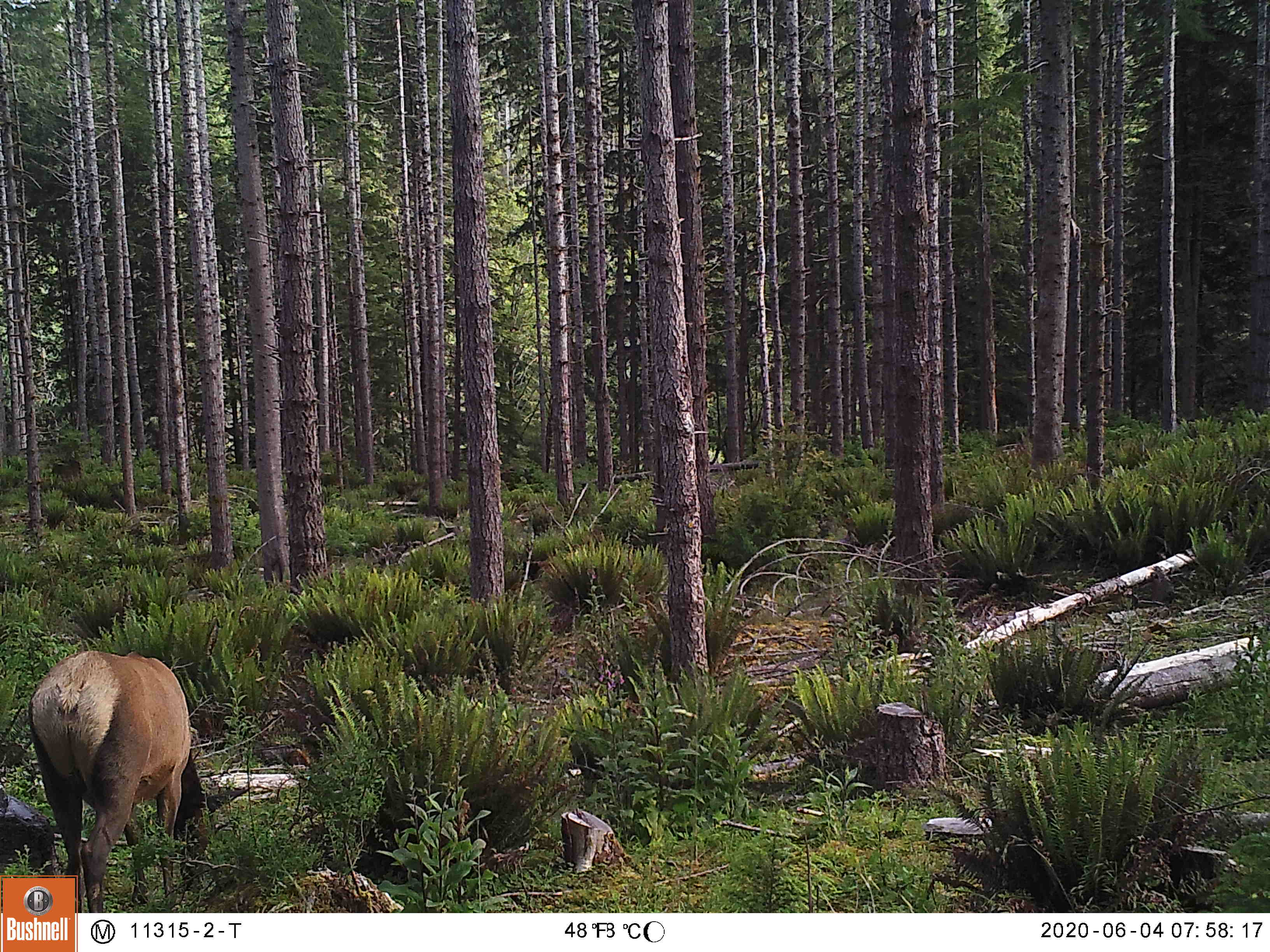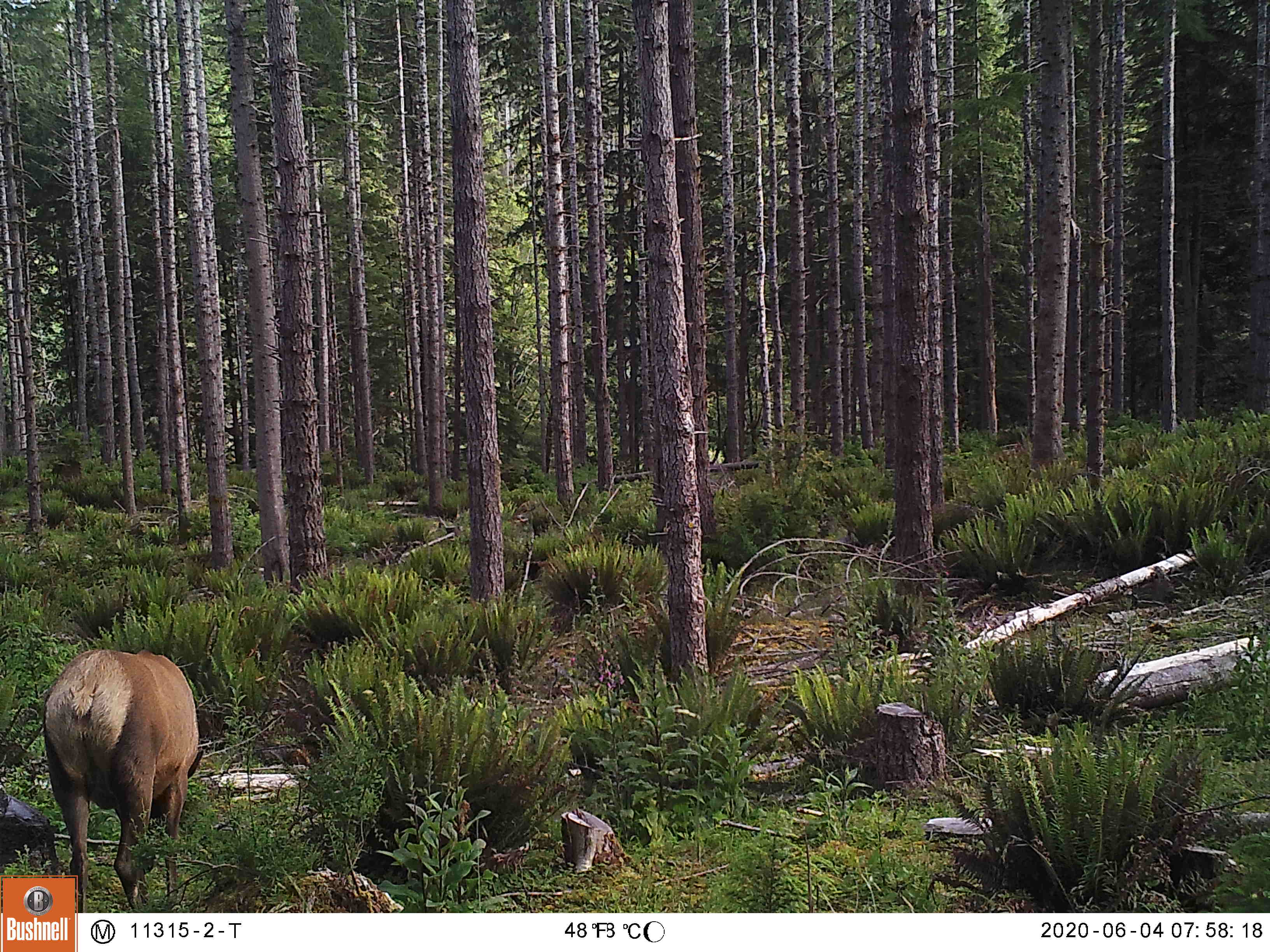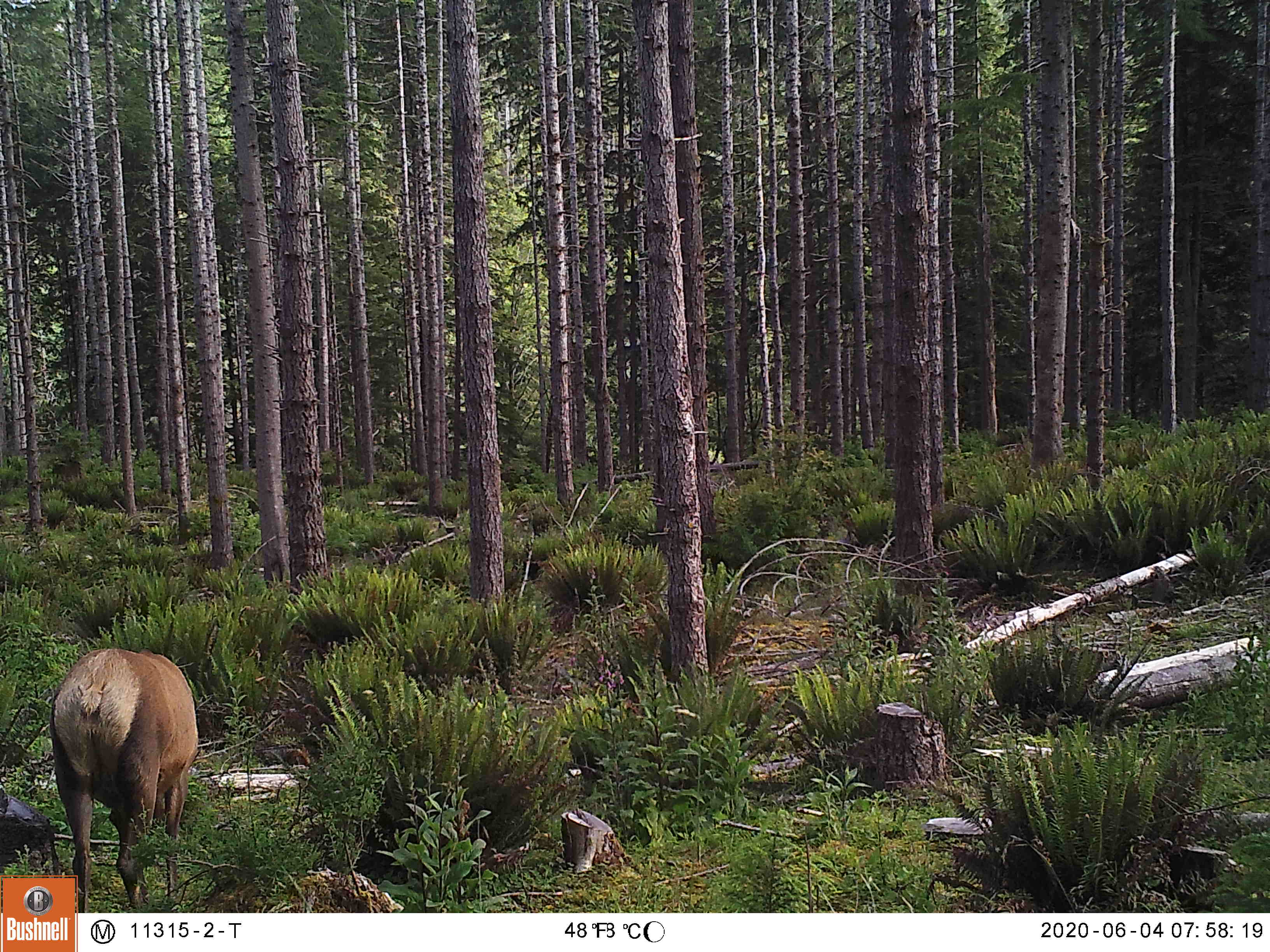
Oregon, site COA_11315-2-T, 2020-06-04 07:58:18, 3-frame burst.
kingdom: Animalia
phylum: Chordata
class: Mammalia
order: Artiodactyla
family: Cervidae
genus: Cervus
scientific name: Cervus canadensis roosevelti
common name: roosevelt elk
Roosevelt elk (Cervus canadensis roosevelti).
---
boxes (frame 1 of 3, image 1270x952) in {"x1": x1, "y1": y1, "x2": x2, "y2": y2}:
roosevelt elk: {"x1": 18, "y1": 637, "x2": 256, "y2": 869}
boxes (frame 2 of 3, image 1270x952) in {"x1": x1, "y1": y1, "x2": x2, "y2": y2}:
roosevelt elk: {"x1": 36, "y1": 639, "x2": 207, "y2": 865}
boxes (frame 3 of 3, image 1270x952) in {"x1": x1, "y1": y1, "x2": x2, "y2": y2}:
roosevelt elk: {"x1": 42, "y1": 640, "x2": 210, "y2": 864}